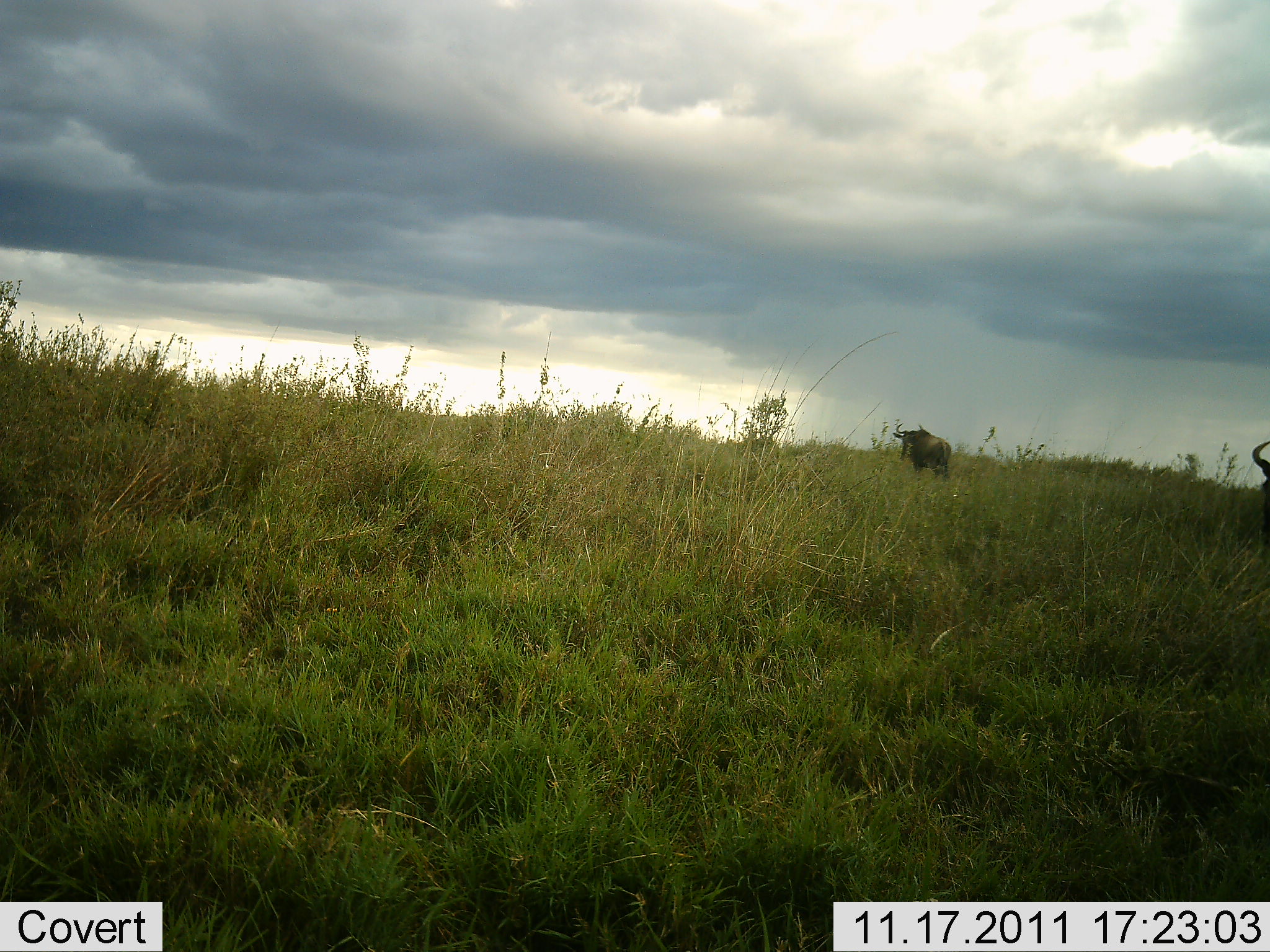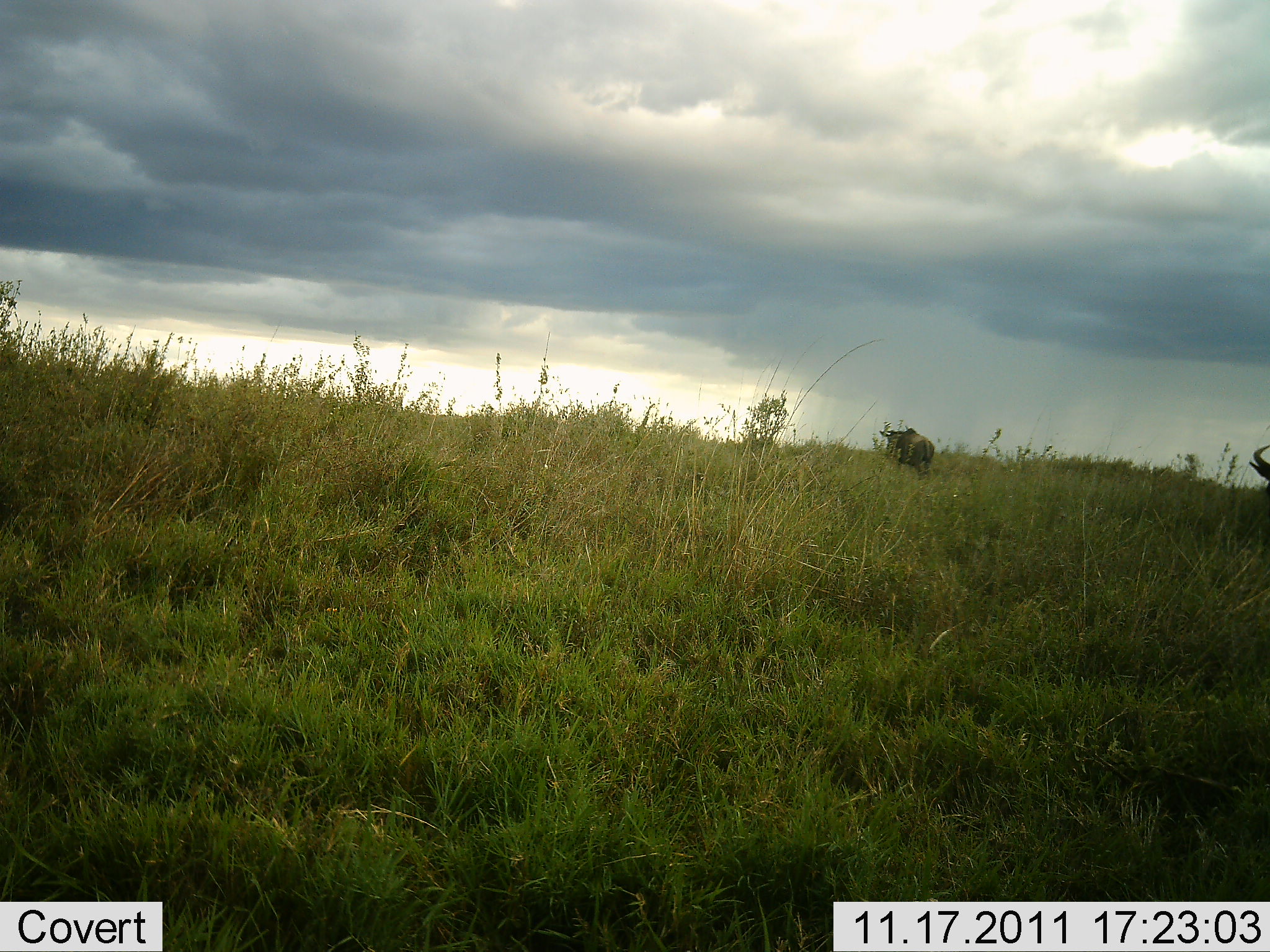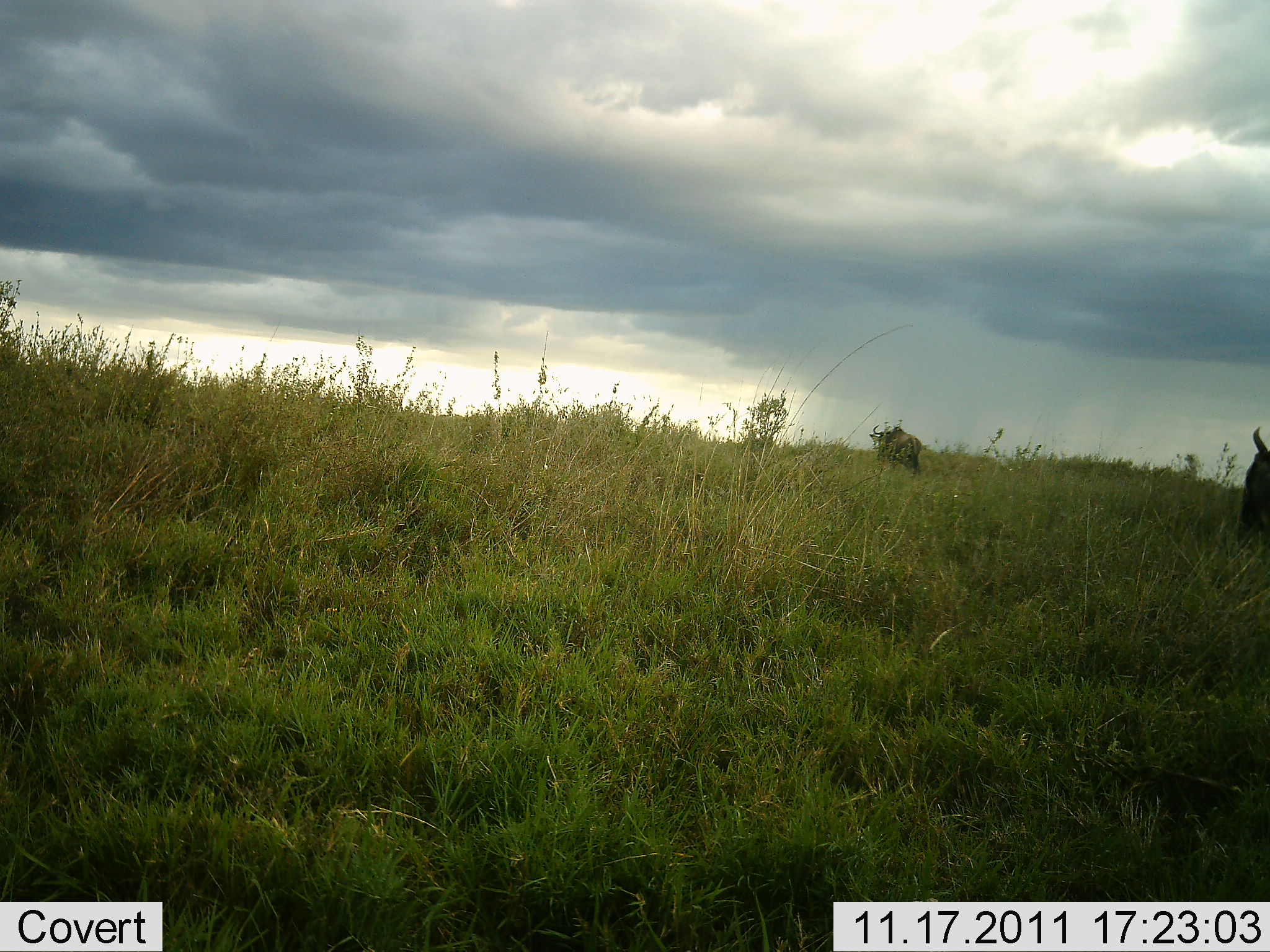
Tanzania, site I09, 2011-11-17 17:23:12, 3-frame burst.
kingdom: Animalia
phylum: Chordata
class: Mammalia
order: Artiodactyla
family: Bovidae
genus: Connochaetes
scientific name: Connochaetes taurinus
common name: blue wildebeest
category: wildebeest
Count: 2.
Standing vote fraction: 0%.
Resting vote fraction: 0%.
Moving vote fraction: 100%.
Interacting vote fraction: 0%.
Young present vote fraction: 0%.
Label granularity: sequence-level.